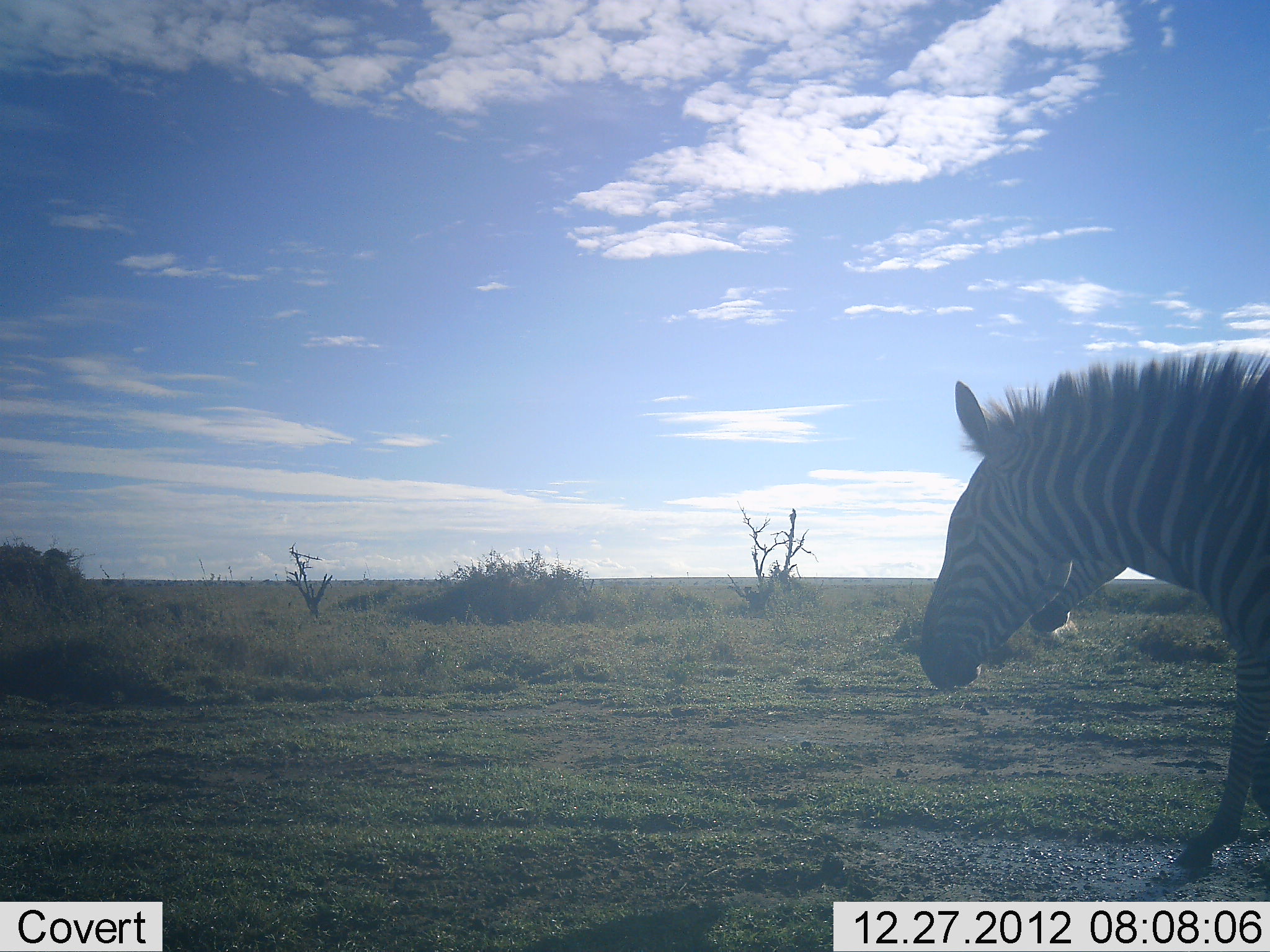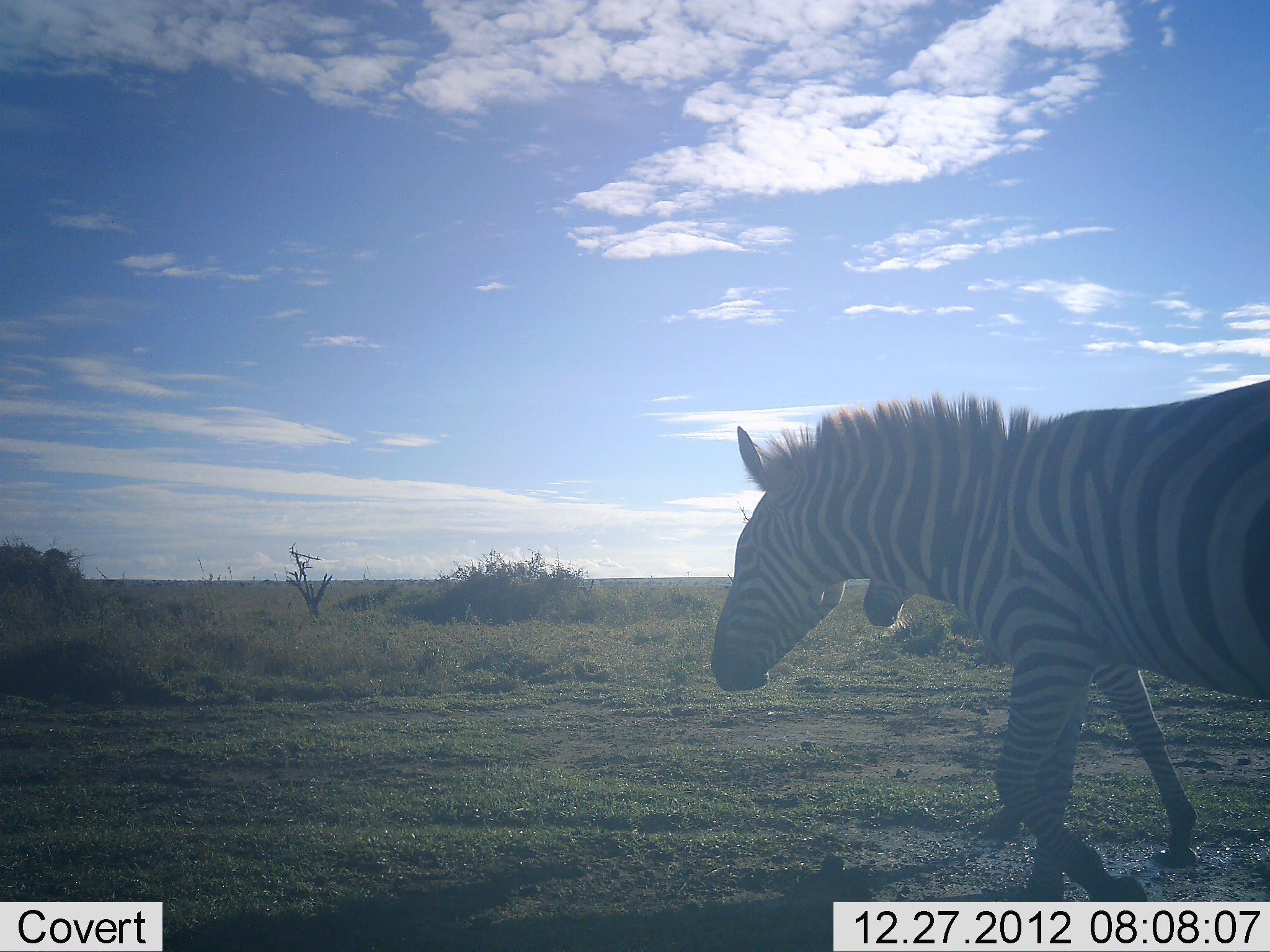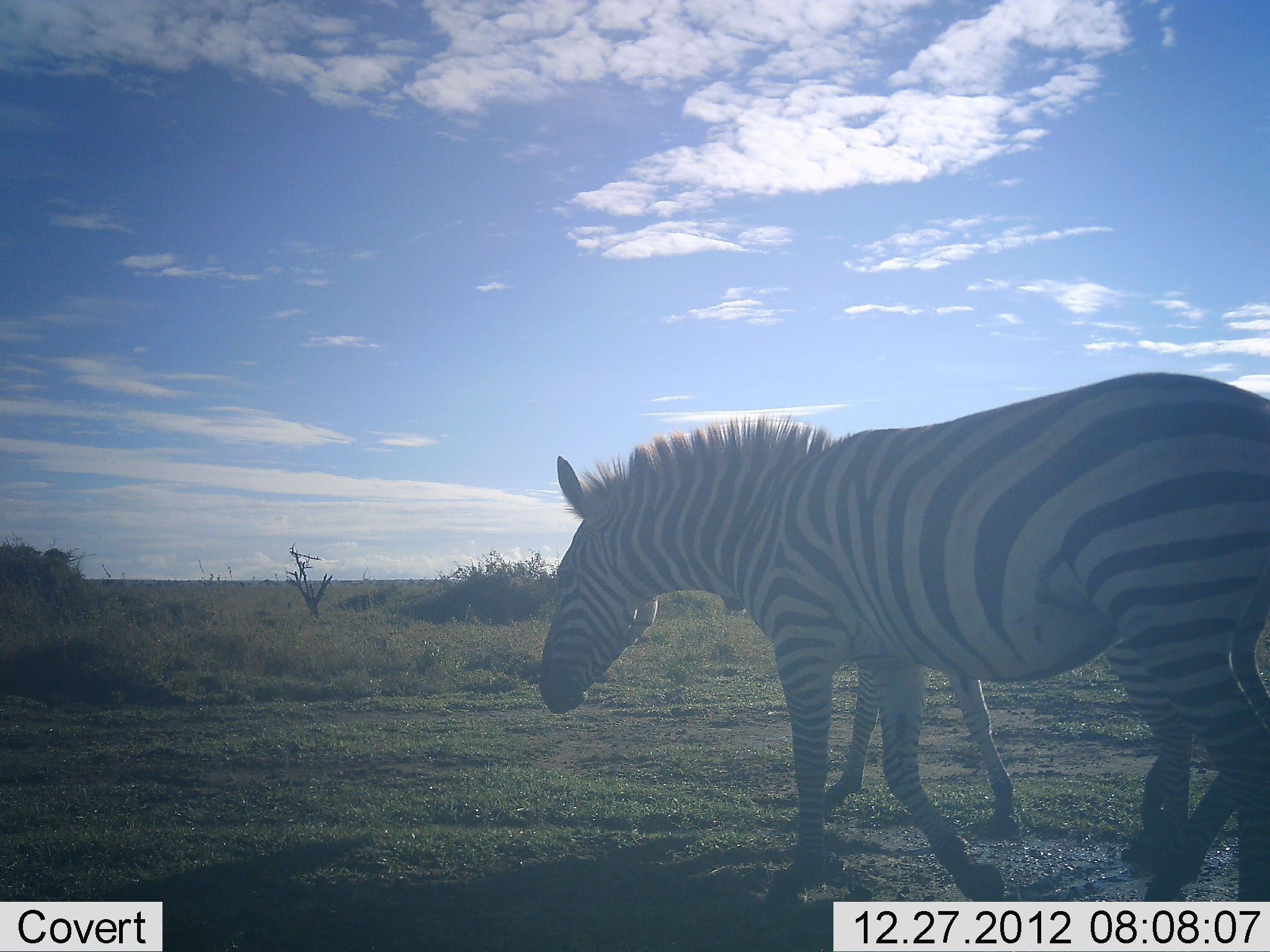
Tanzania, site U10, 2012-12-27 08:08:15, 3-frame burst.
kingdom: Animalia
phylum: Chordata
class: Mammalia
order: Perissodactyla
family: Equidae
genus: Equus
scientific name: Equus quagga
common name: plains zebra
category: zebra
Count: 2.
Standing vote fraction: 0%.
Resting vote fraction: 0%.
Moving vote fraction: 100%.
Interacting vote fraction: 0%.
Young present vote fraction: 0%.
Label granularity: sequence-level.